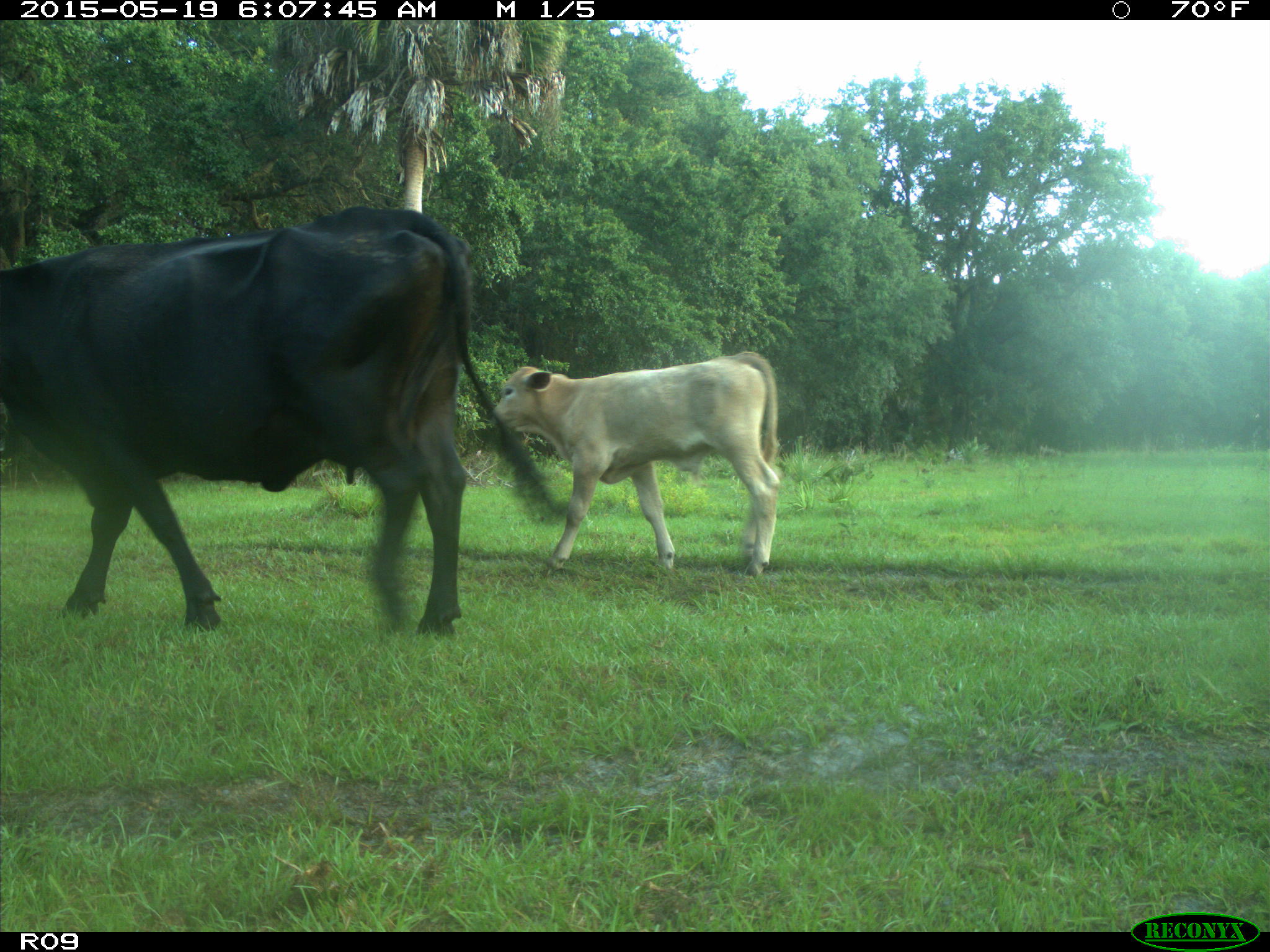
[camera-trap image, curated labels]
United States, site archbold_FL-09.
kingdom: Animalia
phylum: Chordata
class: Mammalia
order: Artiodactyla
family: Bovidae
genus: Bos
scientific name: Bos taurus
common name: domestic cow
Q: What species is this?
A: Bos taurus (domestic cow).